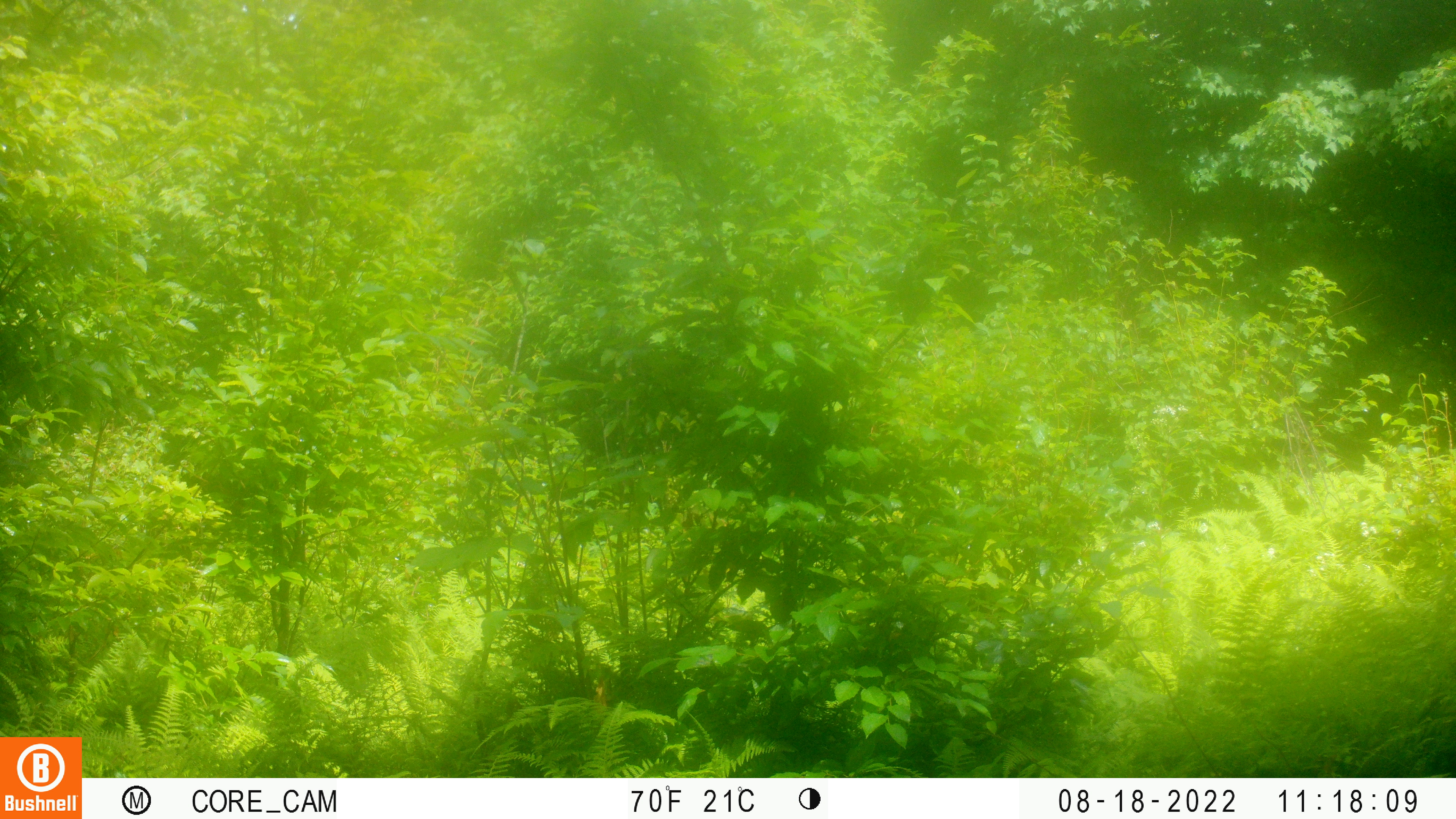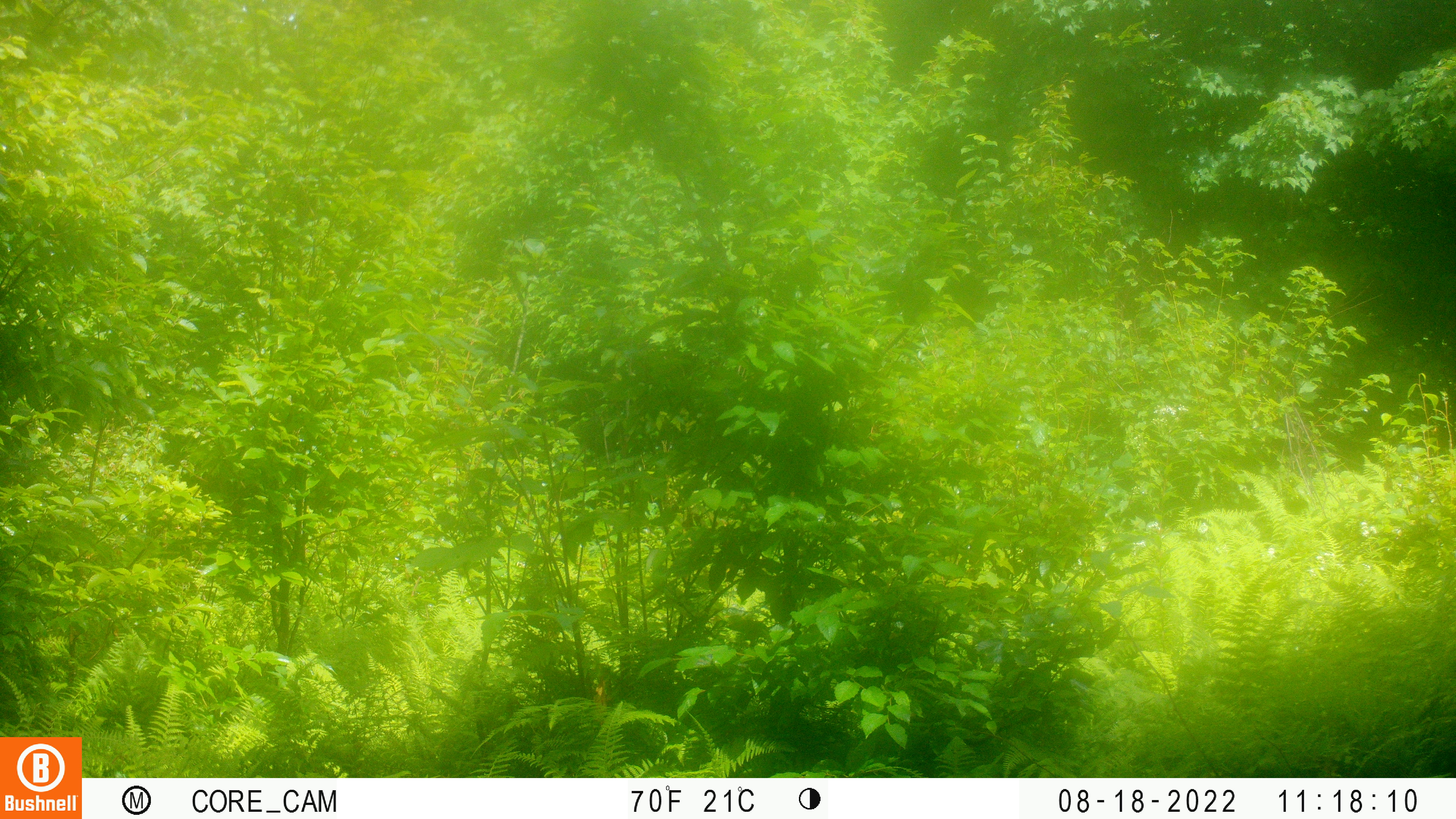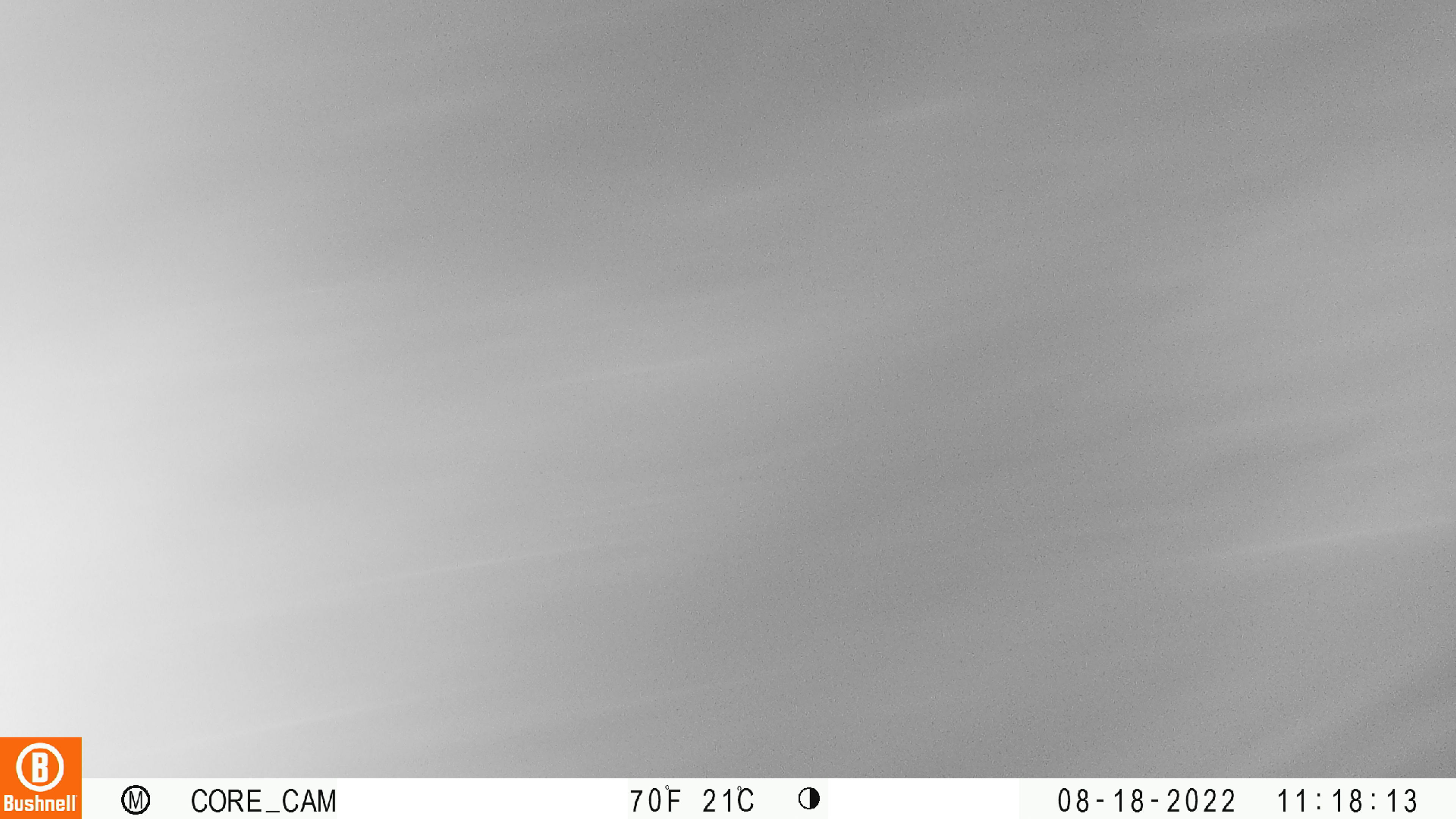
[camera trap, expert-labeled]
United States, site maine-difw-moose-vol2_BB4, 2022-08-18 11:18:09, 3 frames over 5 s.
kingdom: Animalia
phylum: Chordata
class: Mammalia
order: Artiodactyla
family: Cervidae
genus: Alces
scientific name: Alces alces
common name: moose